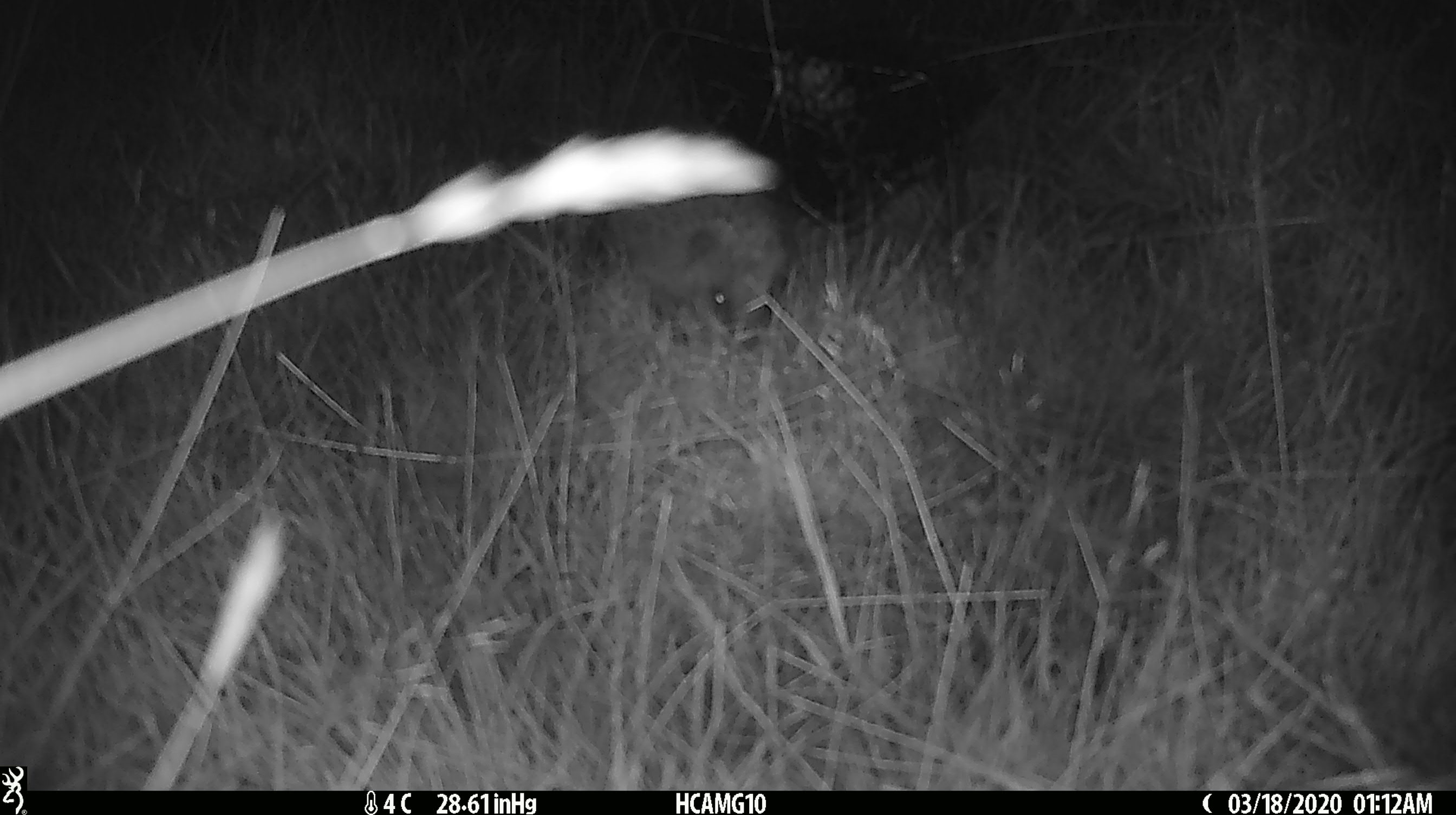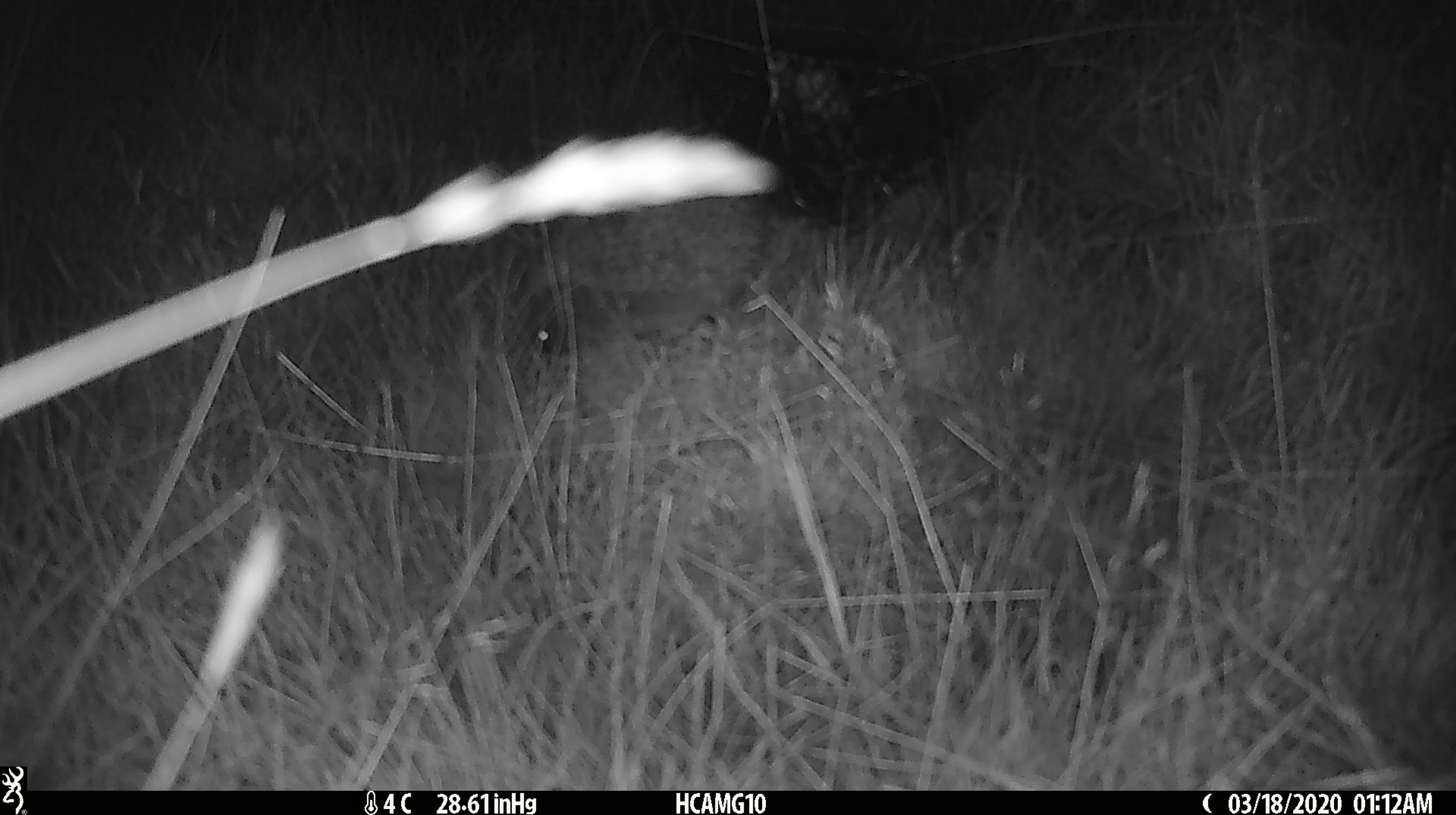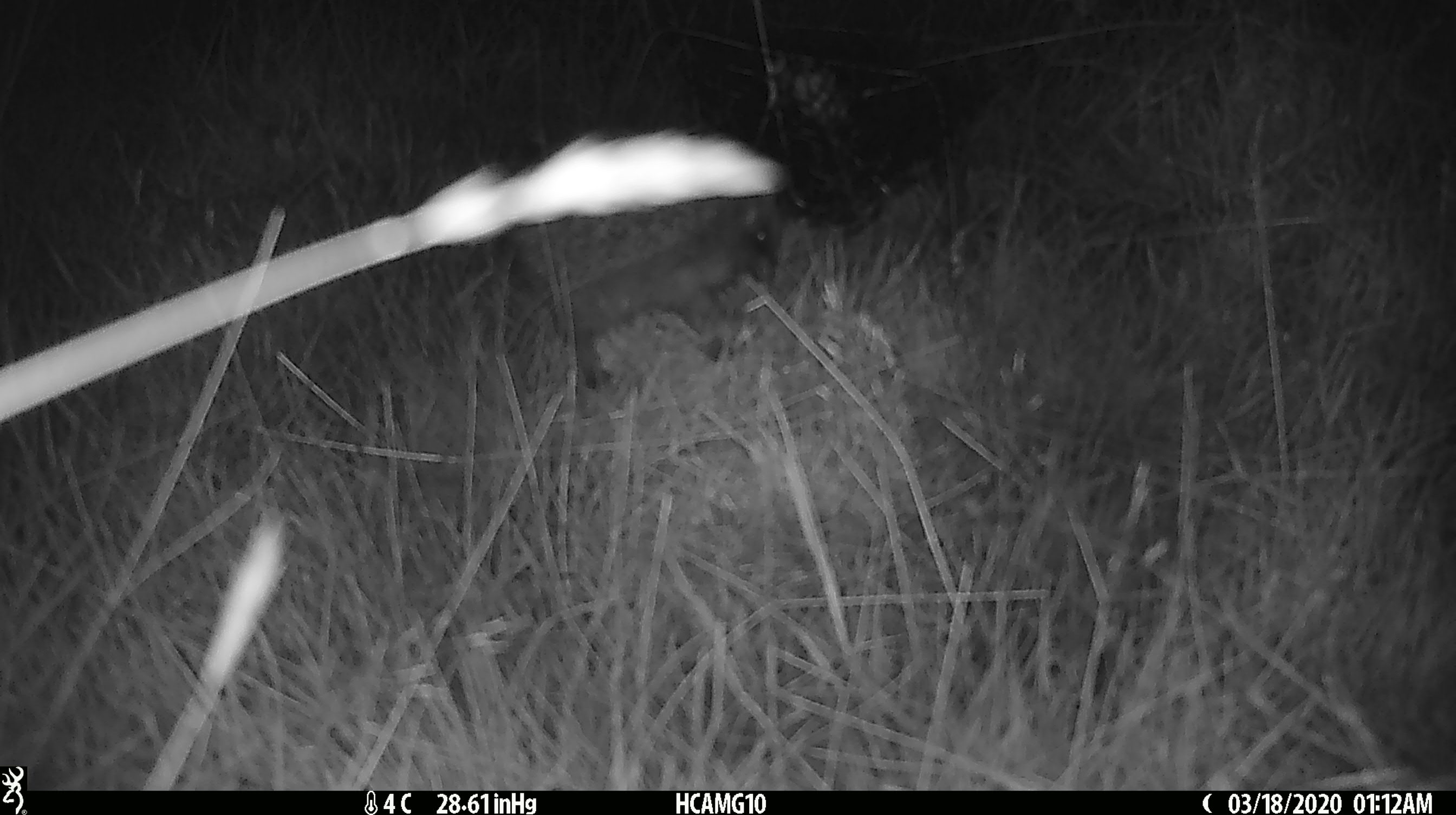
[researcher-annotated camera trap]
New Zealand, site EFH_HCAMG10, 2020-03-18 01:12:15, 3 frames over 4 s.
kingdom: Animalia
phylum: Chordata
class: Mammalia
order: Eulipotyphla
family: Erinaceidae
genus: Erinaceus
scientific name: Erinaceus europaeus europaeus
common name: european hedgehog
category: hedgehog